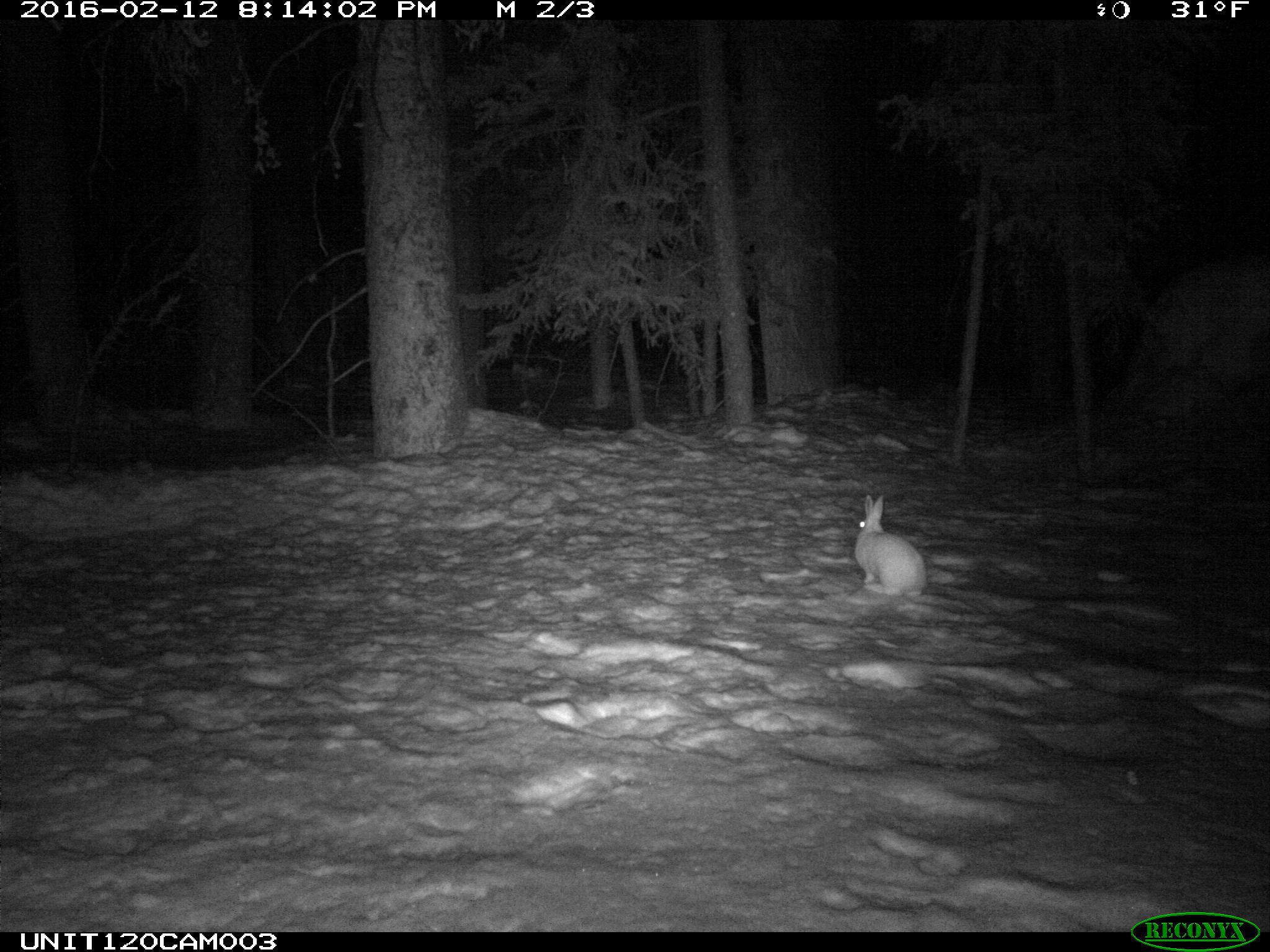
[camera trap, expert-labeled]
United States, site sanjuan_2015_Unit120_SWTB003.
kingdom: Animalia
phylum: Chordata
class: Mammalia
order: Lagomorpha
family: Leporidae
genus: Lepus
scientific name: Lepus americanus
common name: snowshoe hare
Lepus americanus (snowshoe hare).